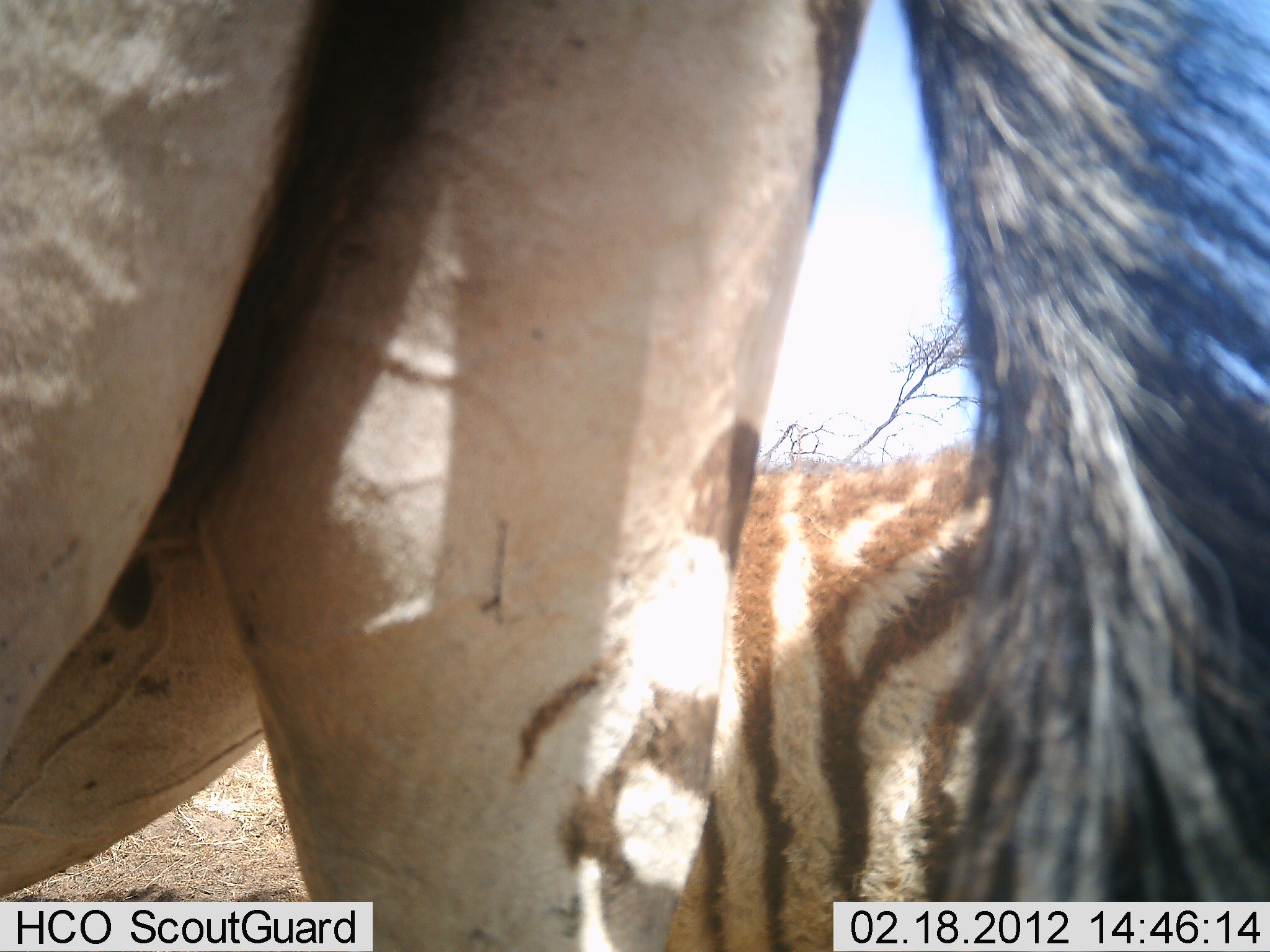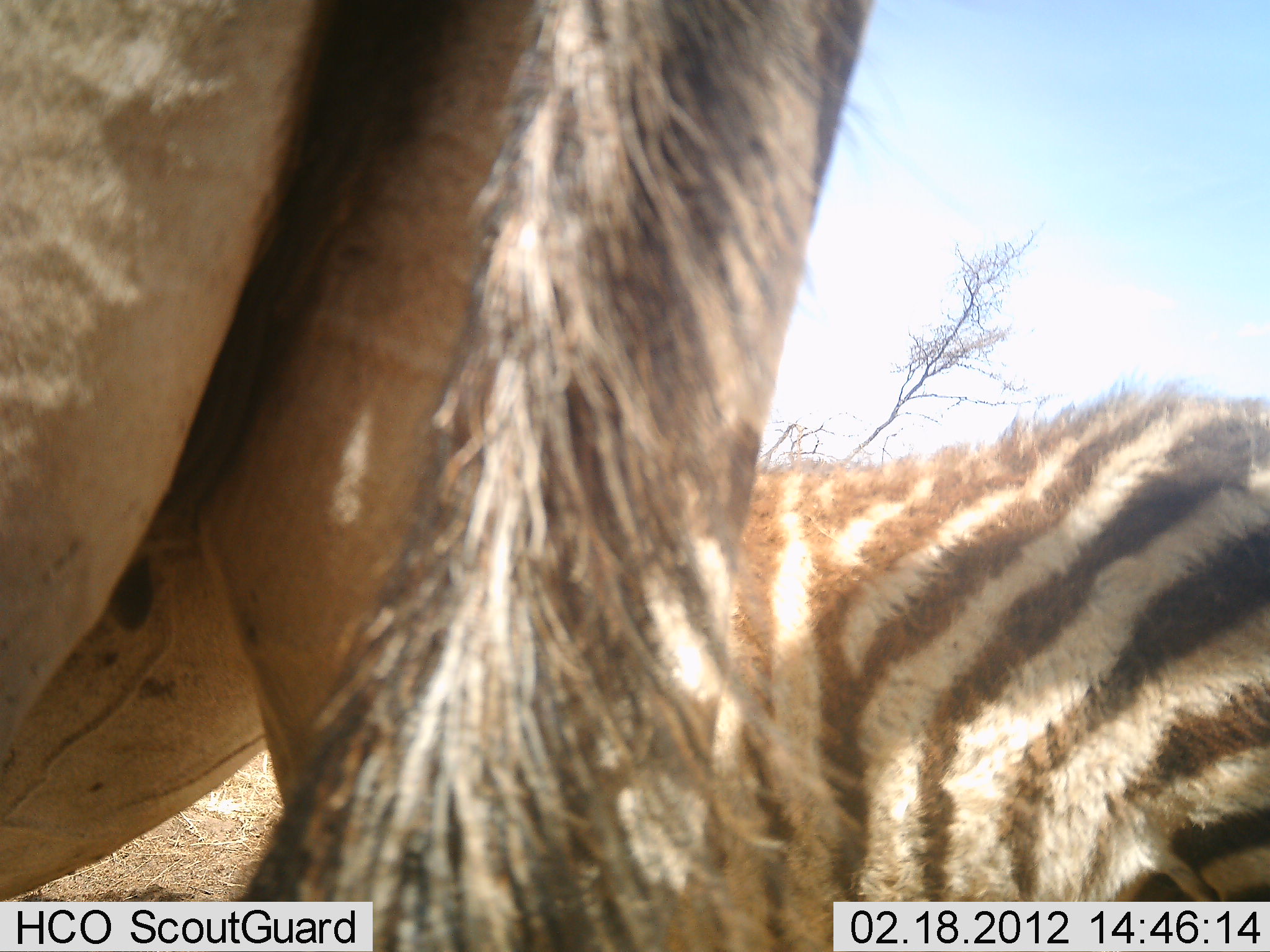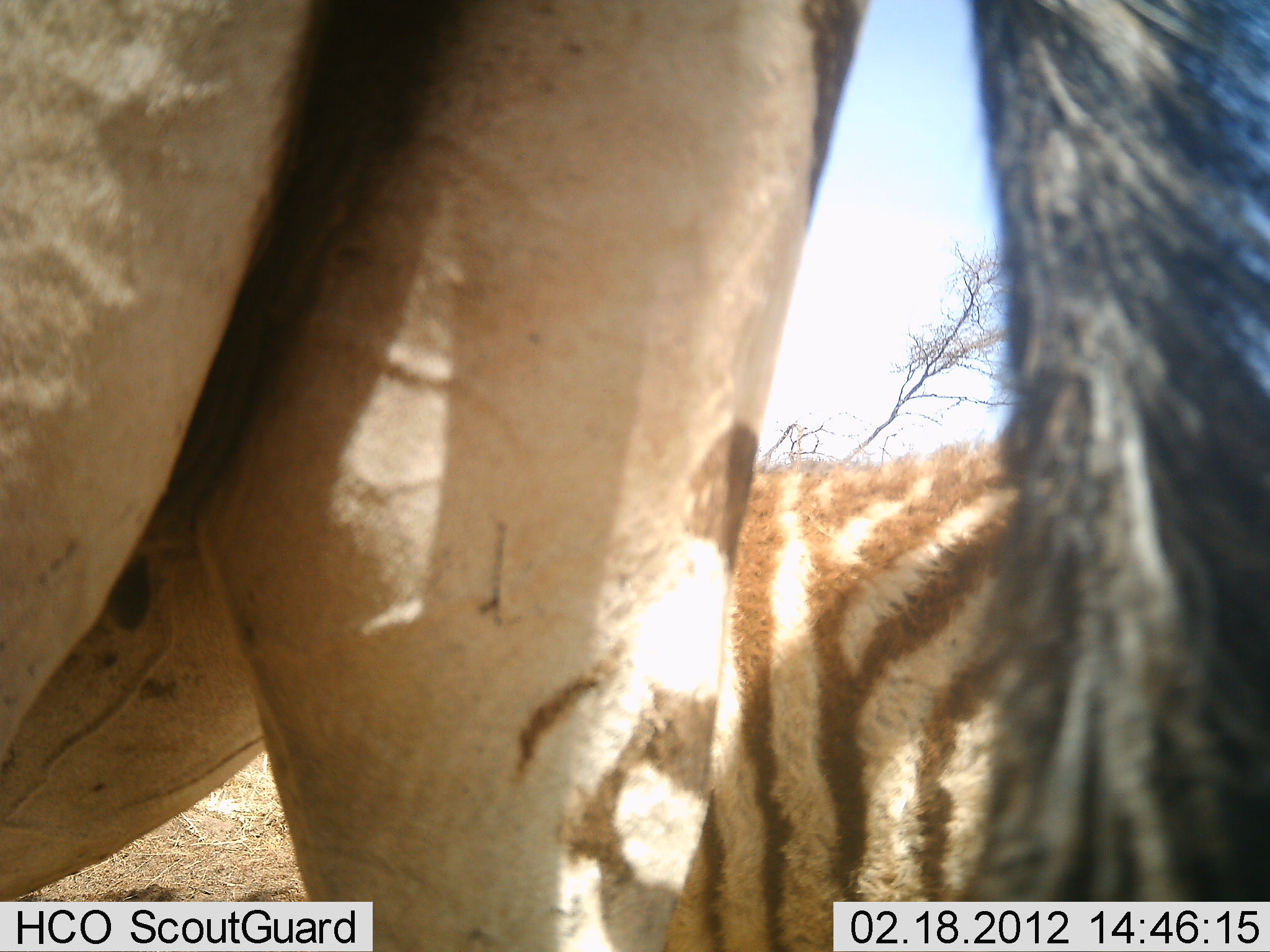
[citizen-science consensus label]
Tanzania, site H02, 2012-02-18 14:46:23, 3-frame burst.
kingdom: Animalia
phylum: Chordata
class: Mammalia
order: Perissodactyla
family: Equidae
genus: Equus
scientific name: Equus quagga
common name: plains zebra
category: zebra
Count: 2.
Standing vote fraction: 89%.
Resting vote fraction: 28%.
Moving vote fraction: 0%.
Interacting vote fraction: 0%.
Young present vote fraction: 39%.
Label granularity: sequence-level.